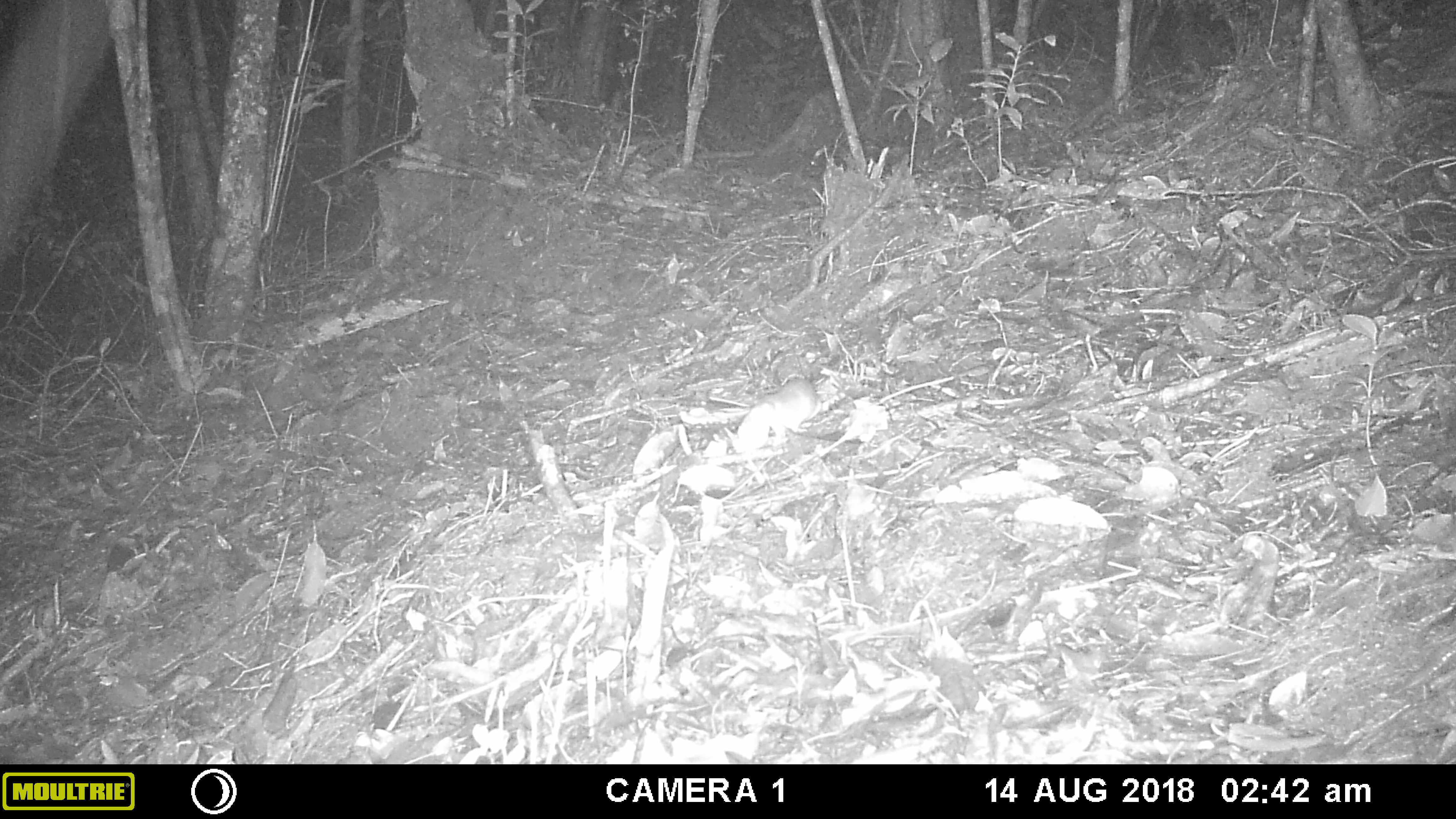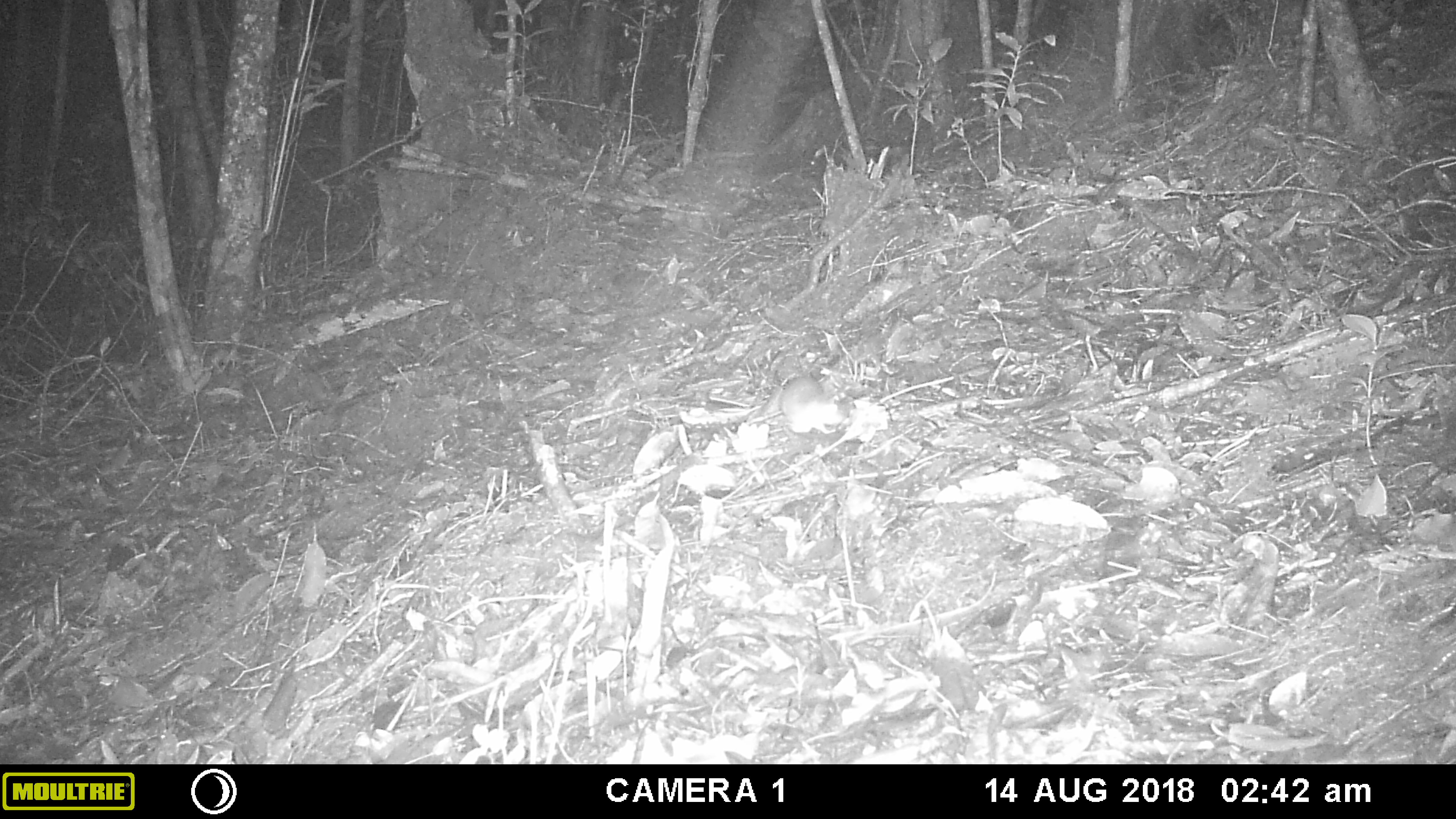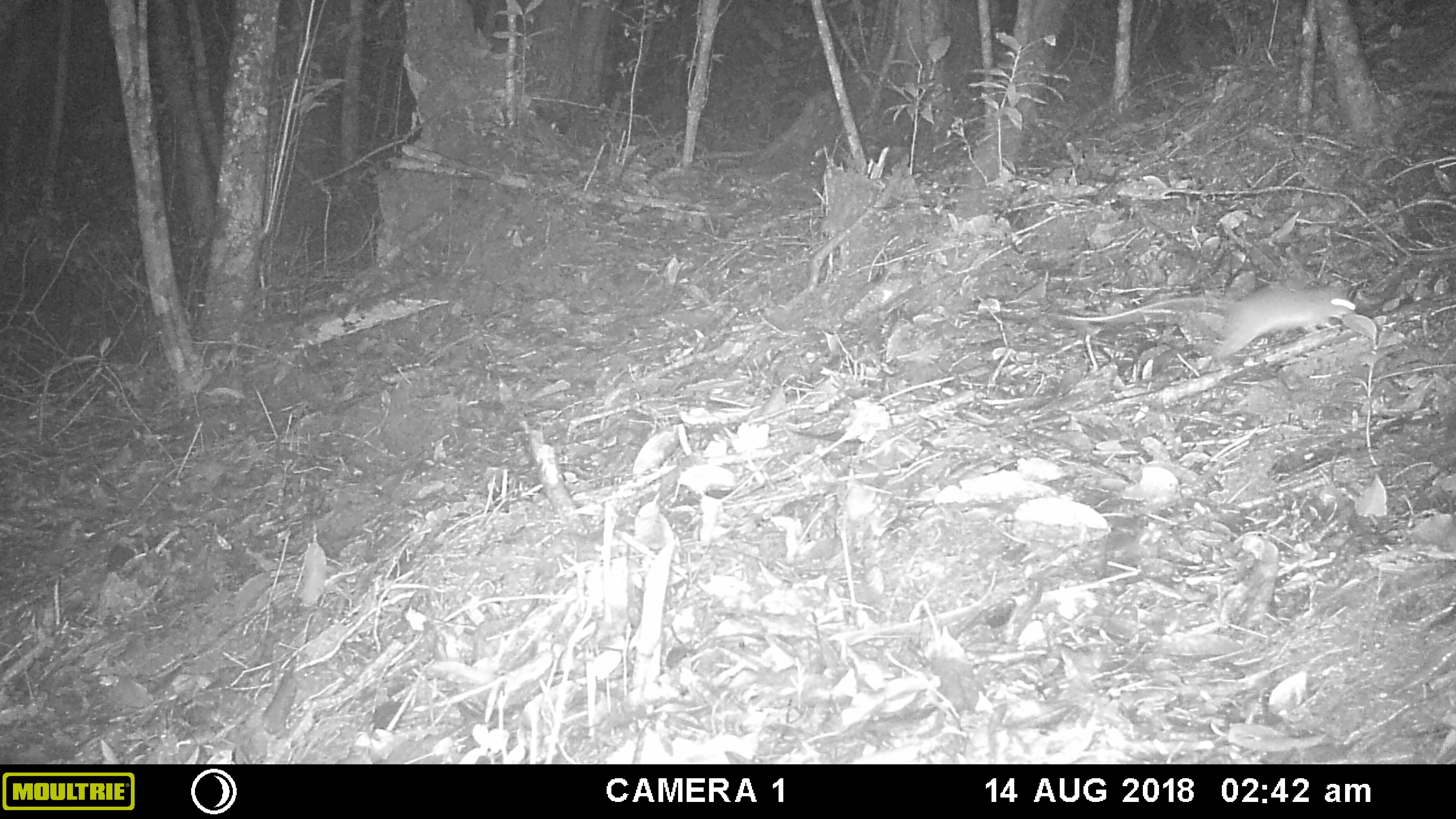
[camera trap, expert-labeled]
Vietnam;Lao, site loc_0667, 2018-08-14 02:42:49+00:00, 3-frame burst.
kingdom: Animalia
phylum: Chordata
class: Mammalia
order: Rodentia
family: Muridae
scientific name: Muridae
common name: old-world mice and rats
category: unidentified murid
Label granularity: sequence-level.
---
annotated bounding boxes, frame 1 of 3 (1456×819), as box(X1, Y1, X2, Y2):
unidentified murid: box(757, 377, 822, 443)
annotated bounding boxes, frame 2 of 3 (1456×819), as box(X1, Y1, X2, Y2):
unidentified murid: box(780, 375, 846, 434)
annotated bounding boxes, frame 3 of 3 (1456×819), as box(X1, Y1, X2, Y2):
unidentified murid: box(1053, 280, 1357, 360)